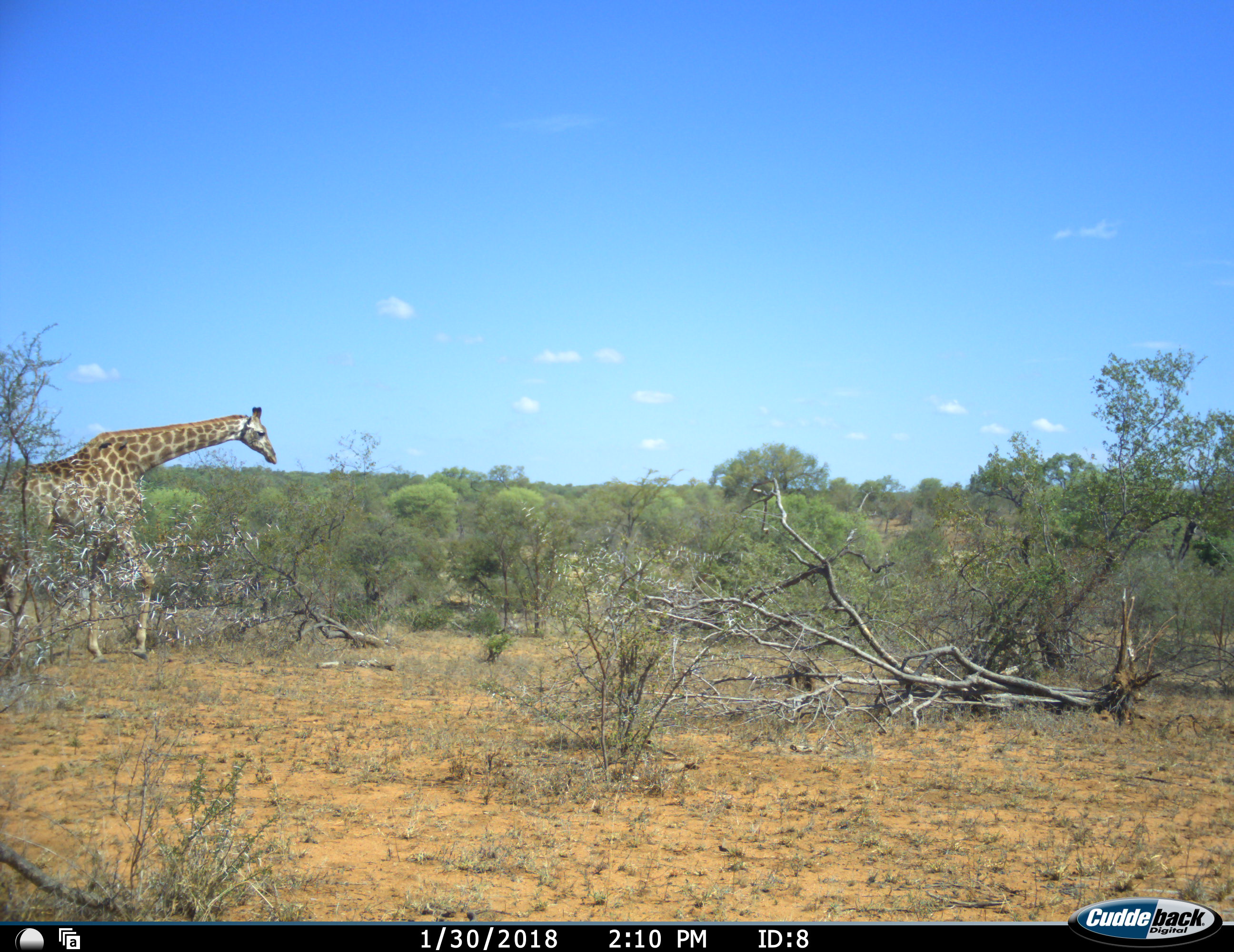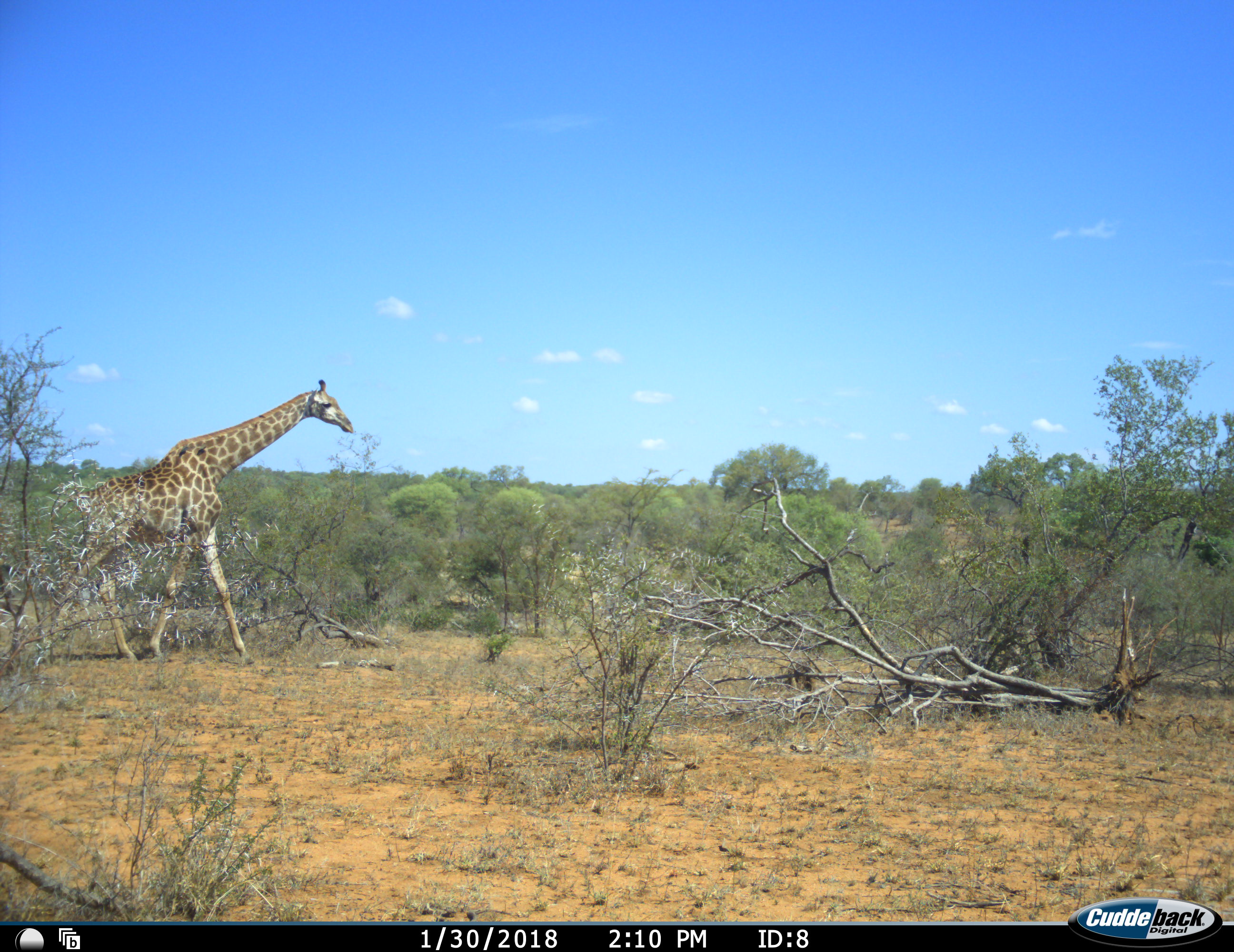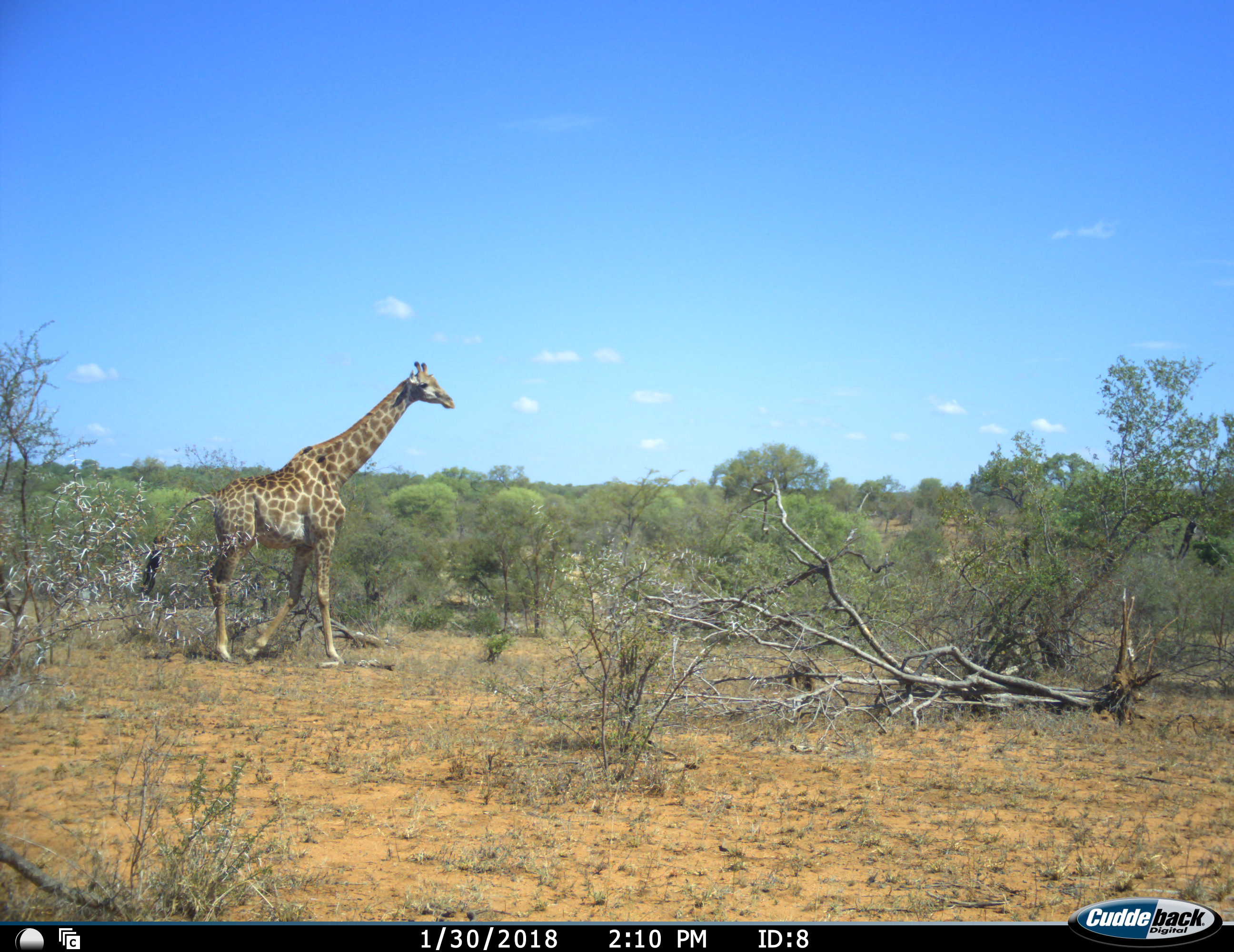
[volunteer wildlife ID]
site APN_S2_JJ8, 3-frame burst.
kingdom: Animalia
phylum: Chordata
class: Mammalia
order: Artiodactyla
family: Giraffidae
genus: Giraffa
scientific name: Giraffa camelopardalis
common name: giraffe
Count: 1.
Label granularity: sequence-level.